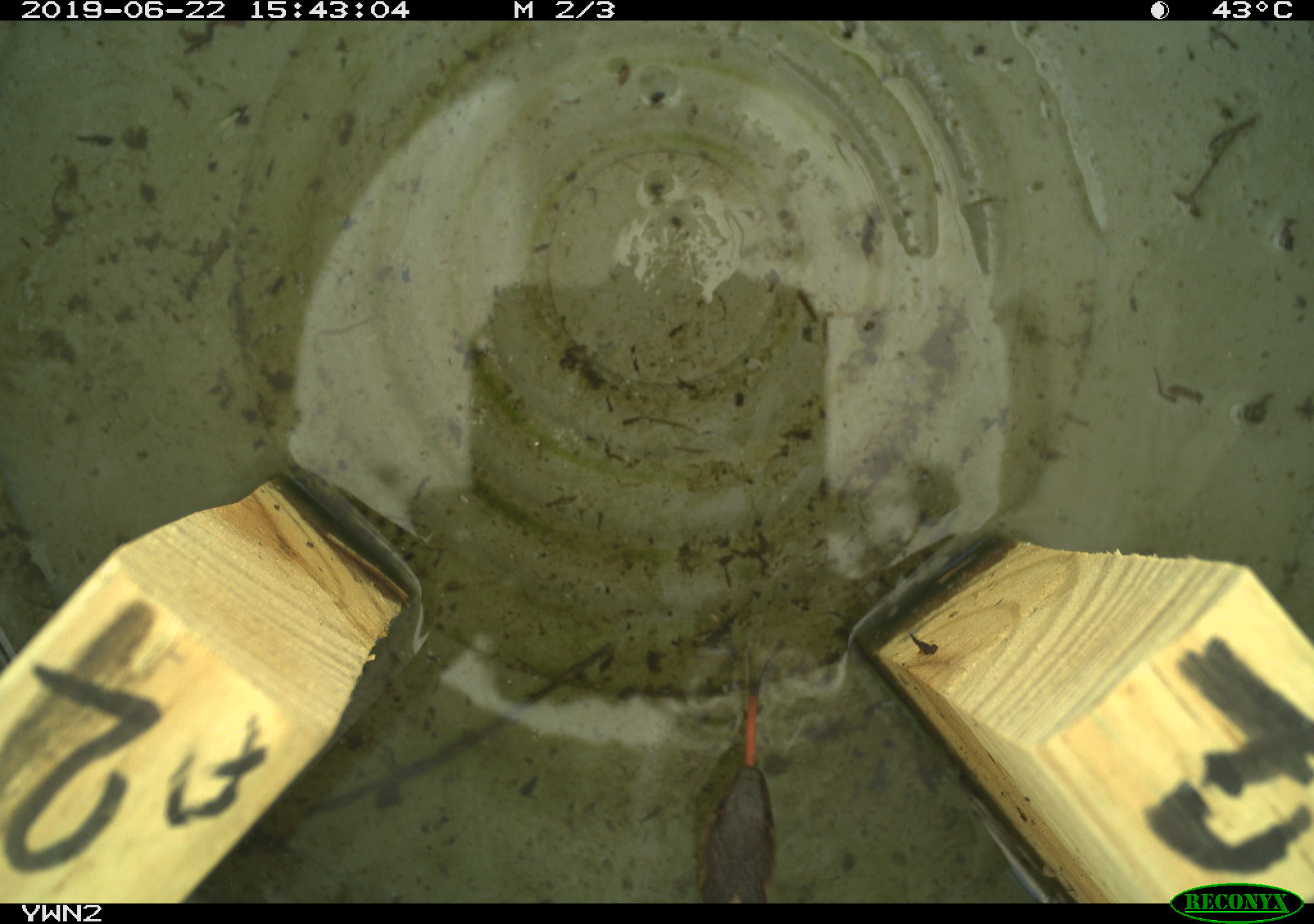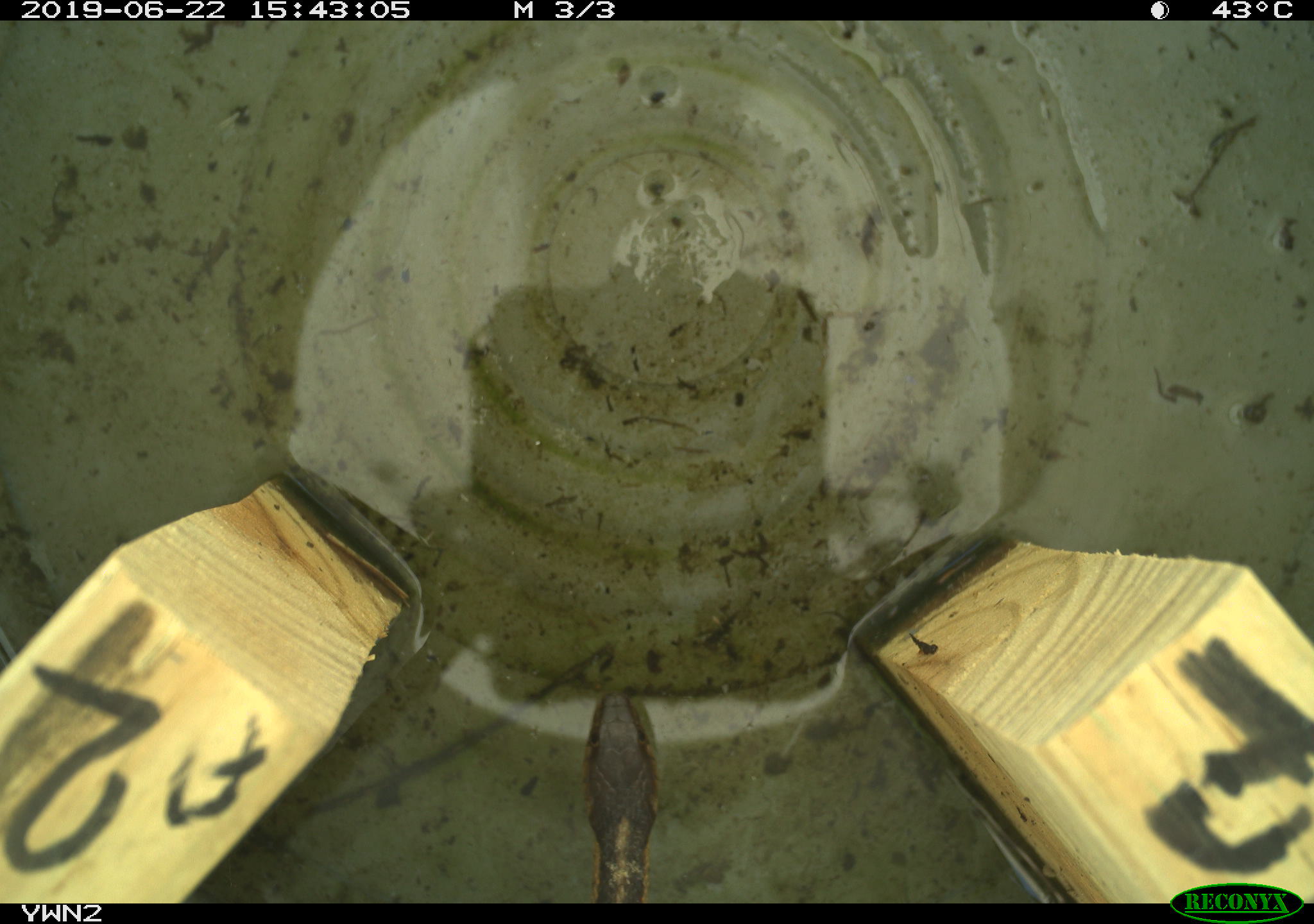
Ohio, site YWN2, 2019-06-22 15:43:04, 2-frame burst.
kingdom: Animalia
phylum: Chordata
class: Reptilia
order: Squamata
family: Colubridae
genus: Thamnophis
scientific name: Thamnophis sirtalis sirtalis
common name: eastern gartersnake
Eastern gartersnake (Thamnophis sirtalis sirtalis).